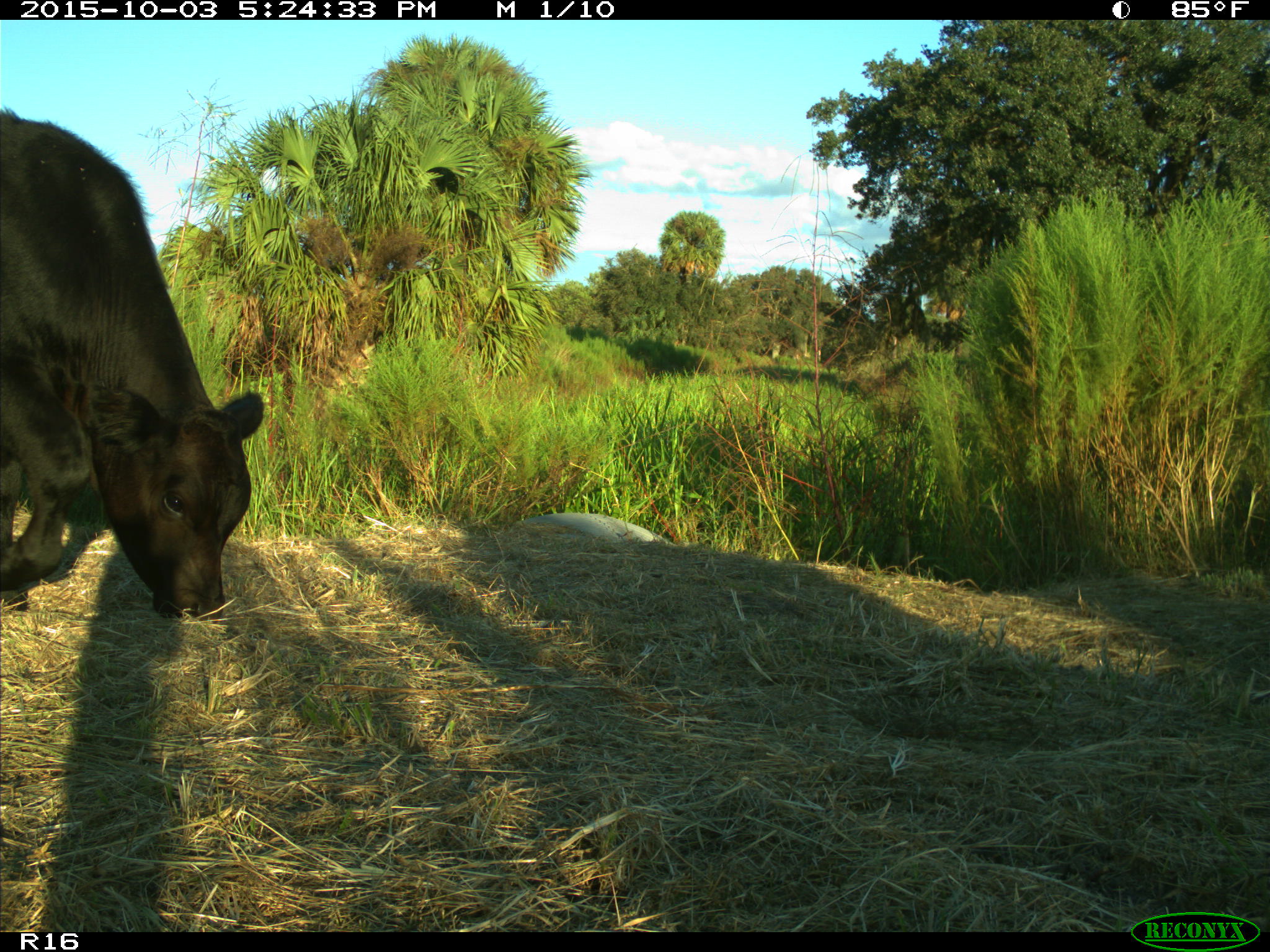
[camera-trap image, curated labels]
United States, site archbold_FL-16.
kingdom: Animalia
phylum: Chordata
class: Mammalia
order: Artiodactyla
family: Bovidae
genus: Bos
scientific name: Bos taurus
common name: domestic cow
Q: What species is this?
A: Bos taurus (domestic cow).